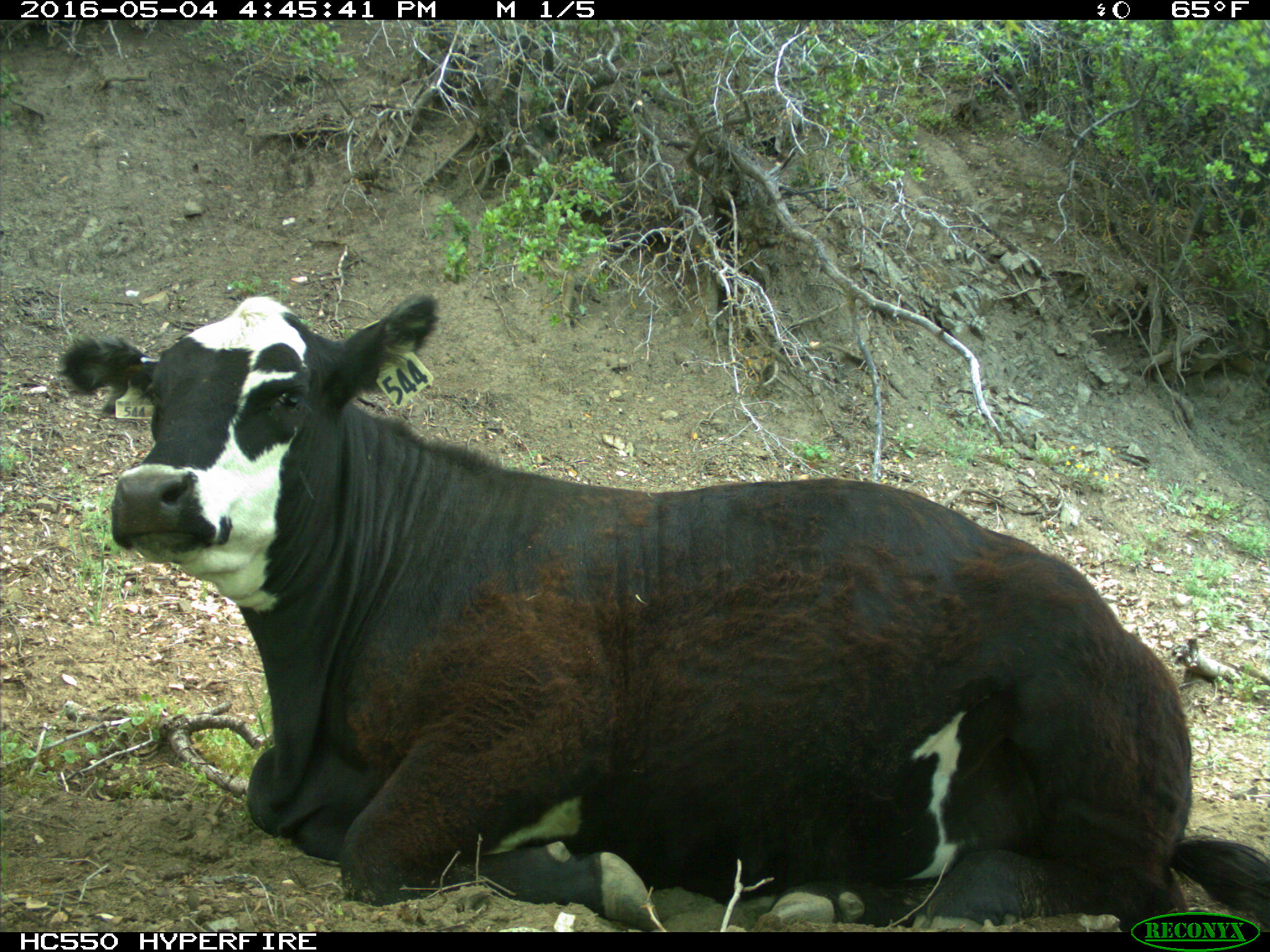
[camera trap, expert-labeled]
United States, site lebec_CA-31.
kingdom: Animalia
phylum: Chordata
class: Mammalia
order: Artiodactyla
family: Bovidae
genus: Bos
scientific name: Bos taurus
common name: domestic cow